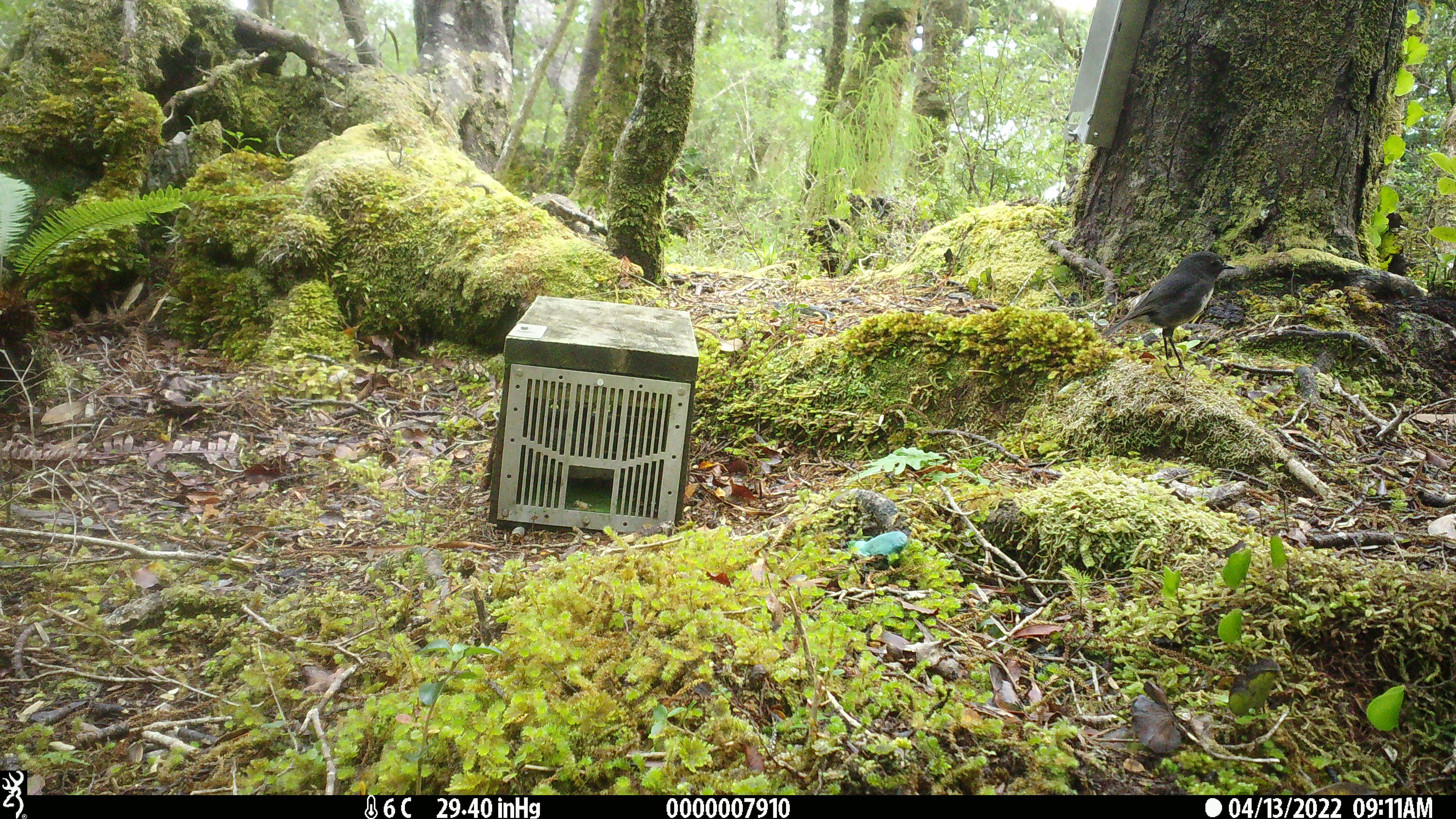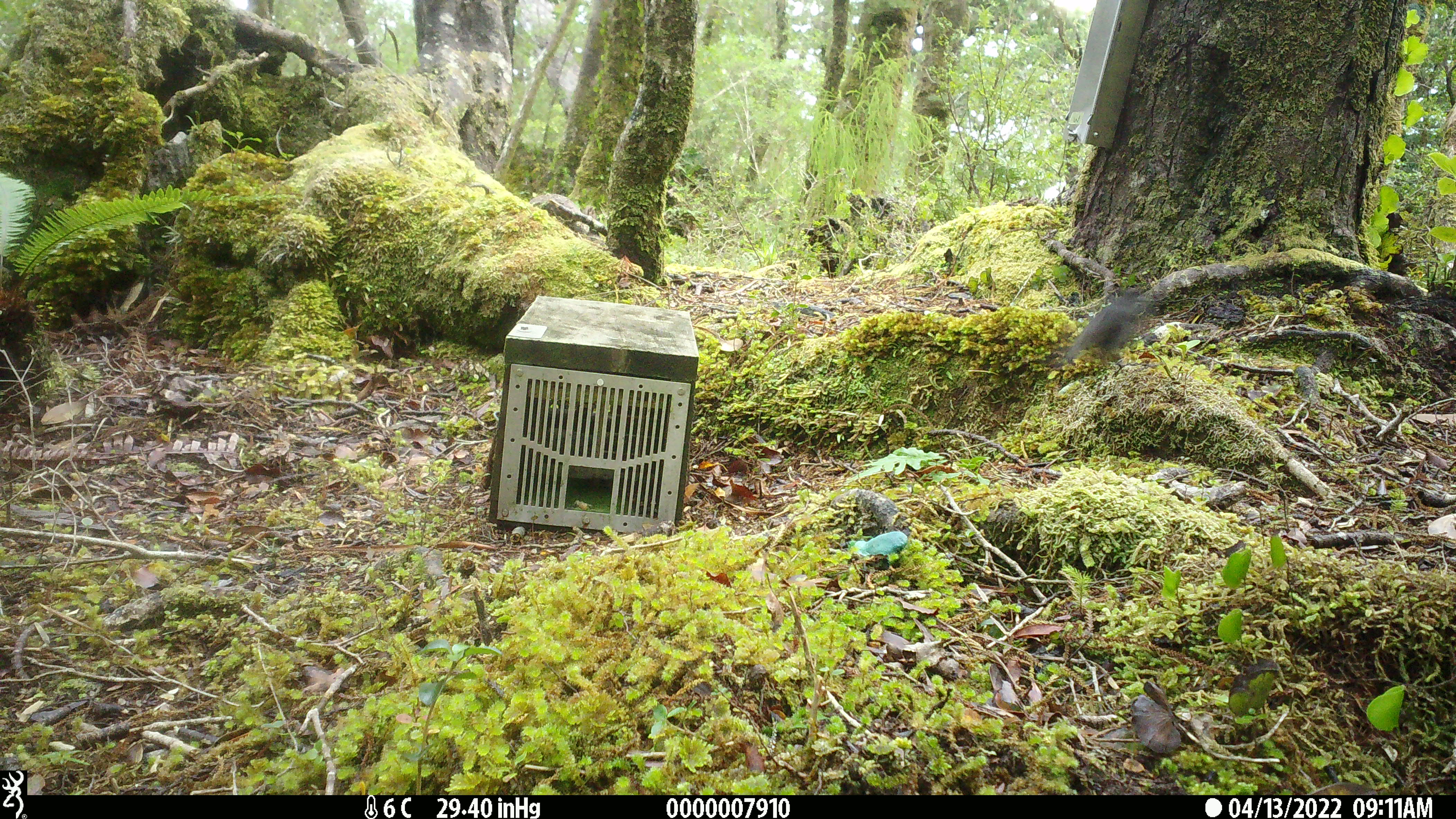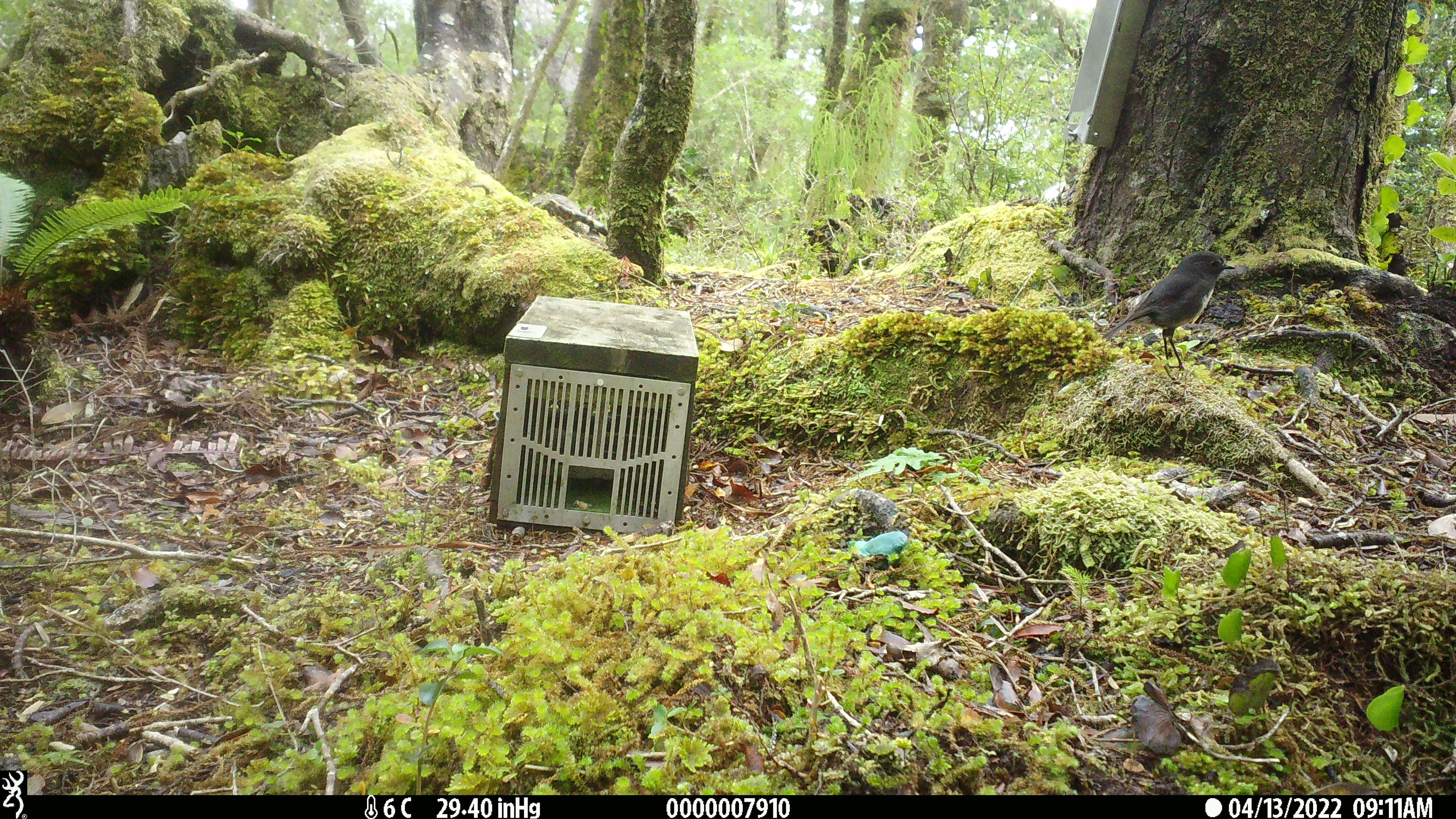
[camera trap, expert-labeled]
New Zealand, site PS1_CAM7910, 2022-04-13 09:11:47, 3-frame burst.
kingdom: Animalia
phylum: Chordata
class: Aves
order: Passeriformes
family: Petroicidae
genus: Petroica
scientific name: Petroica australis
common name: new zealand robin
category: robin